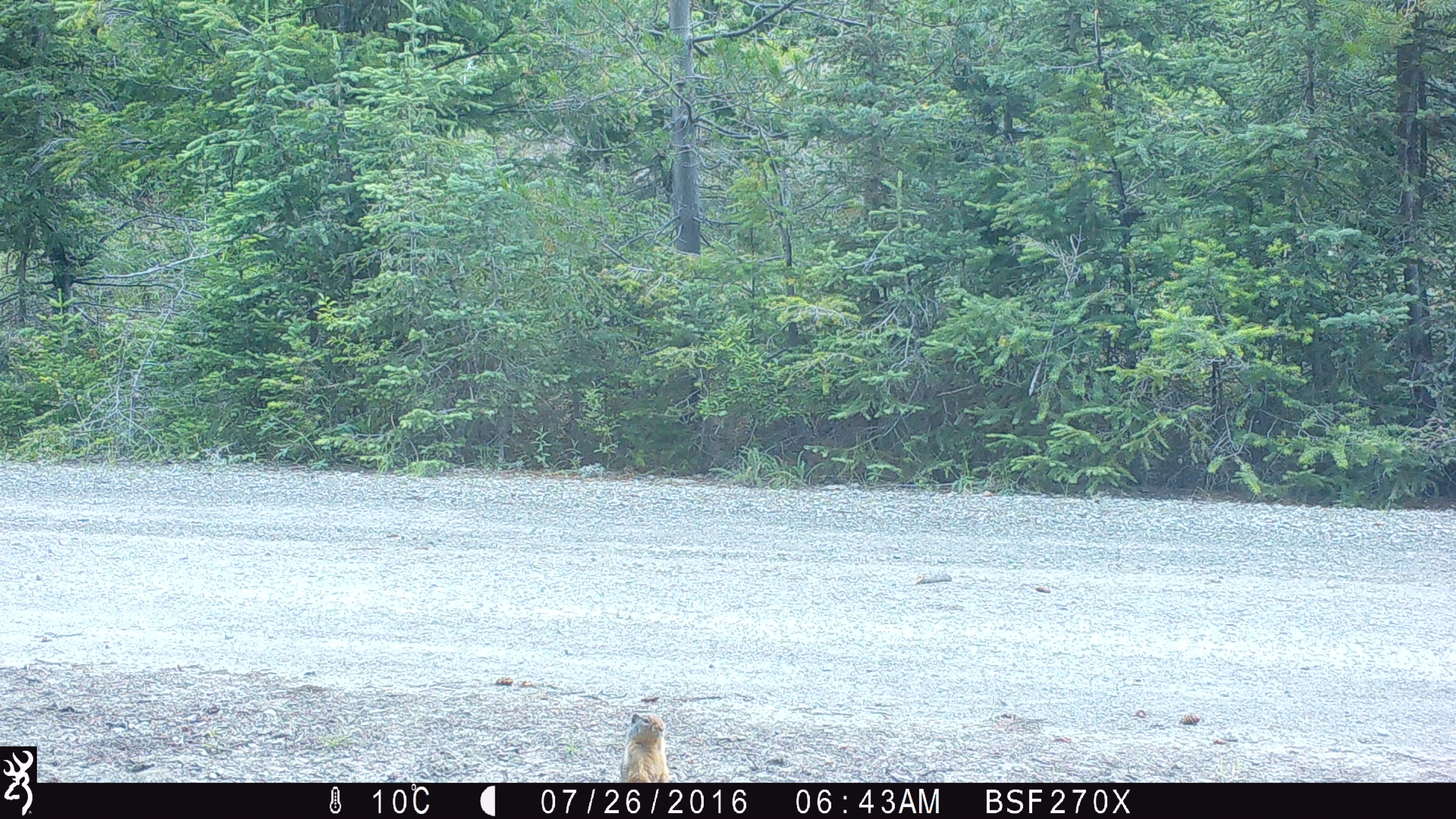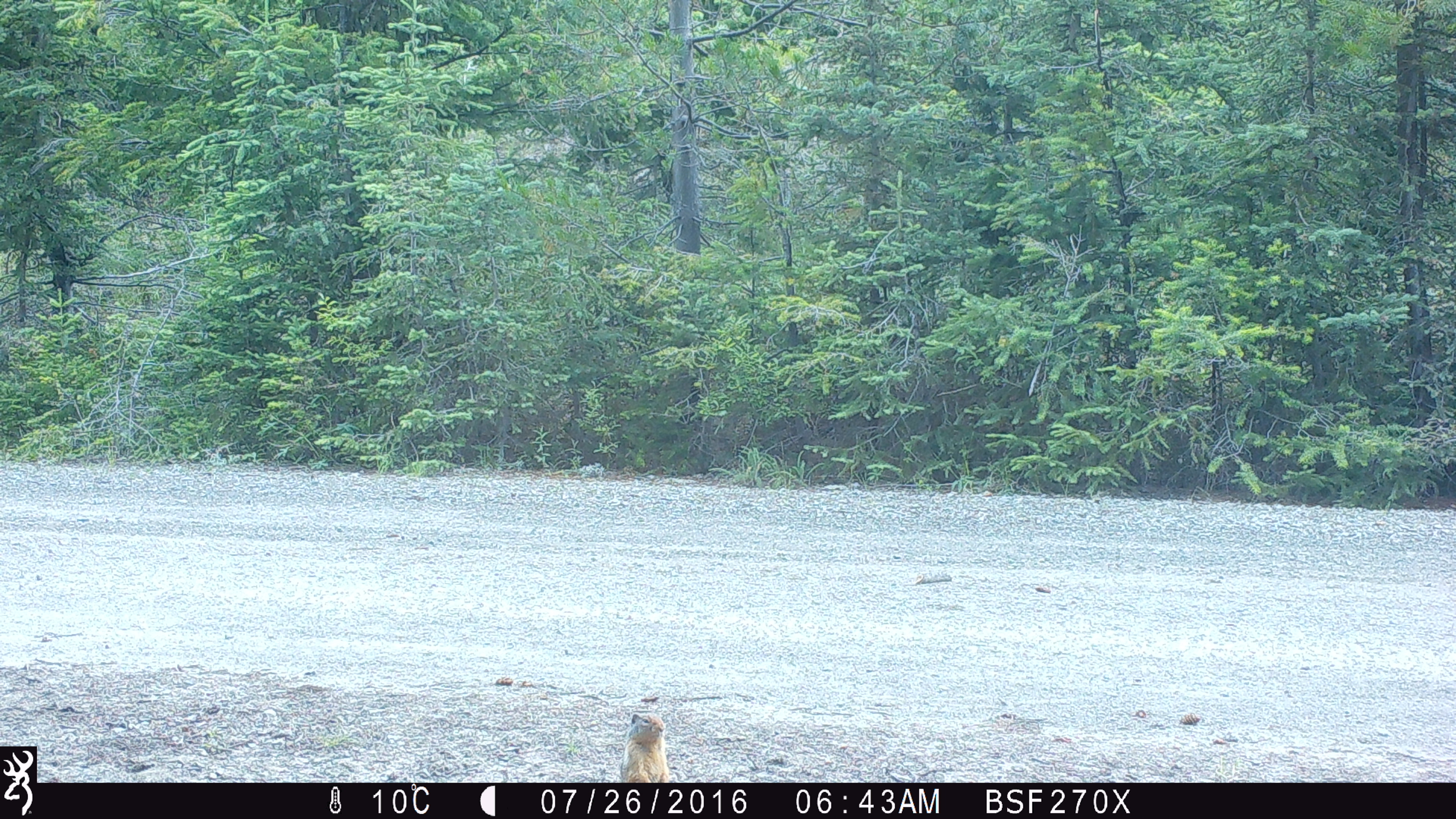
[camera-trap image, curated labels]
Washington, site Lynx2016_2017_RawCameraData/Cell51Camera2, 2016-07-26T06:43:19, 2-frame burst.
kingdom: Animalia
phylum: Chordata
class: Mammalia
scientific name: Mammalia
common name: small mammal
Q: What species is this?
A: Small mammal (Mammalia).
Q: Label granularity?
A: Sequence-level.